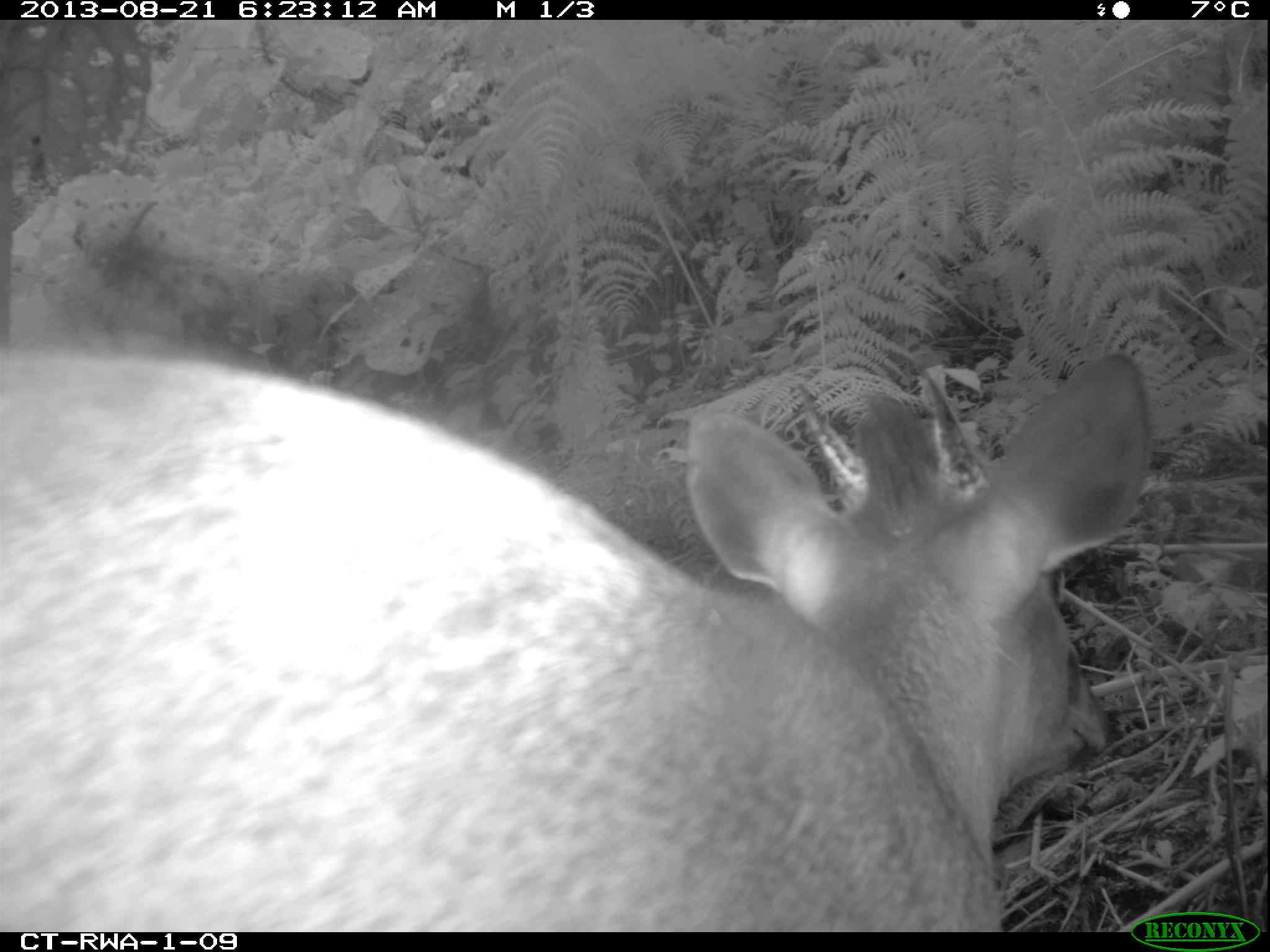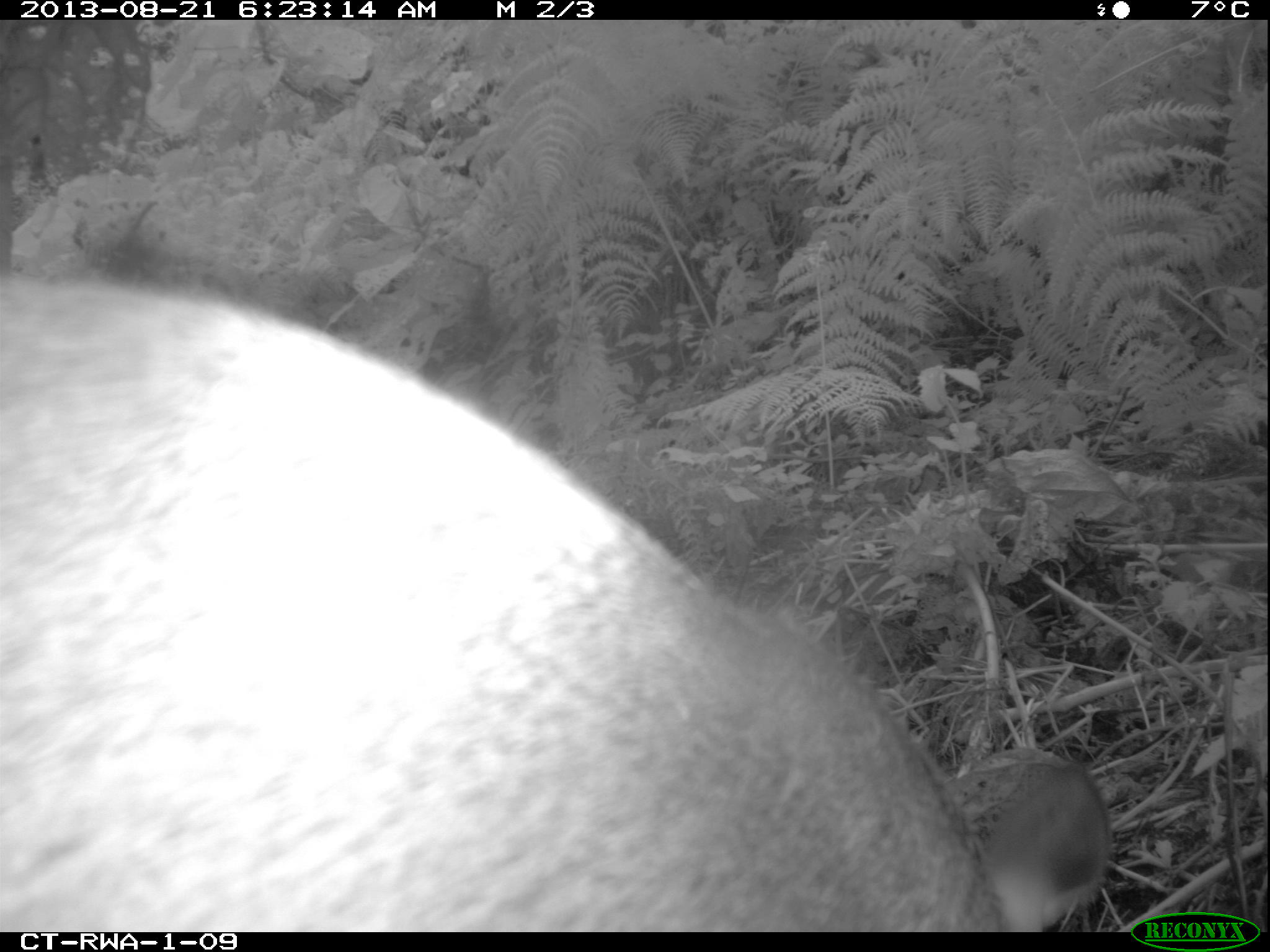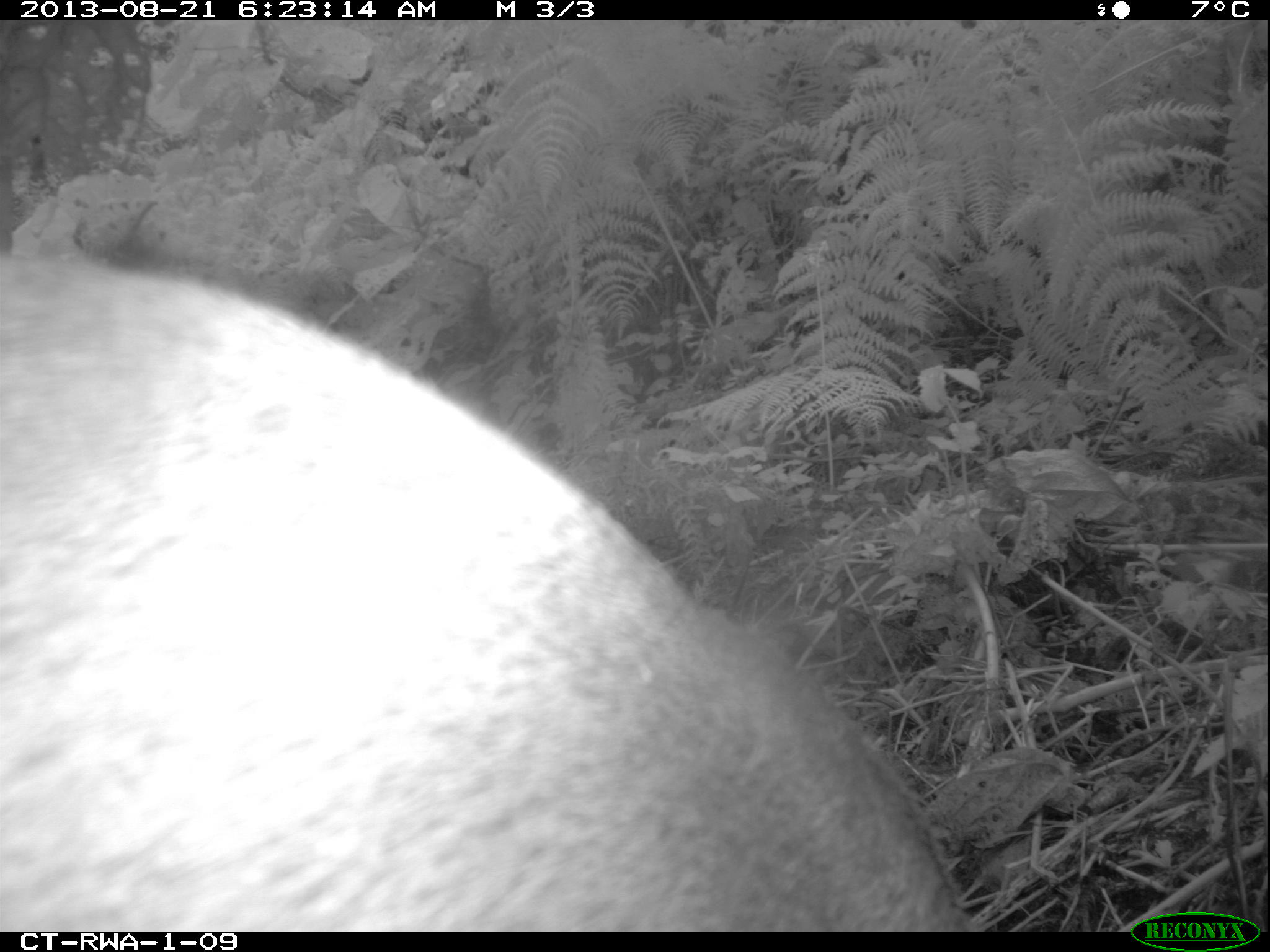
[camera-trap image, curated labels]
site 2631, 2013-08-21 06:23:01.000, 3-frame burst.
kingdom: Animalia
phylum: Chordata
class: Mammalia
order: Artiodactyla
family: Bovidae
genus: Cephalophus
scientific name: Cephalophus nigrifrons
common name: black-fronted duiker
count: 2